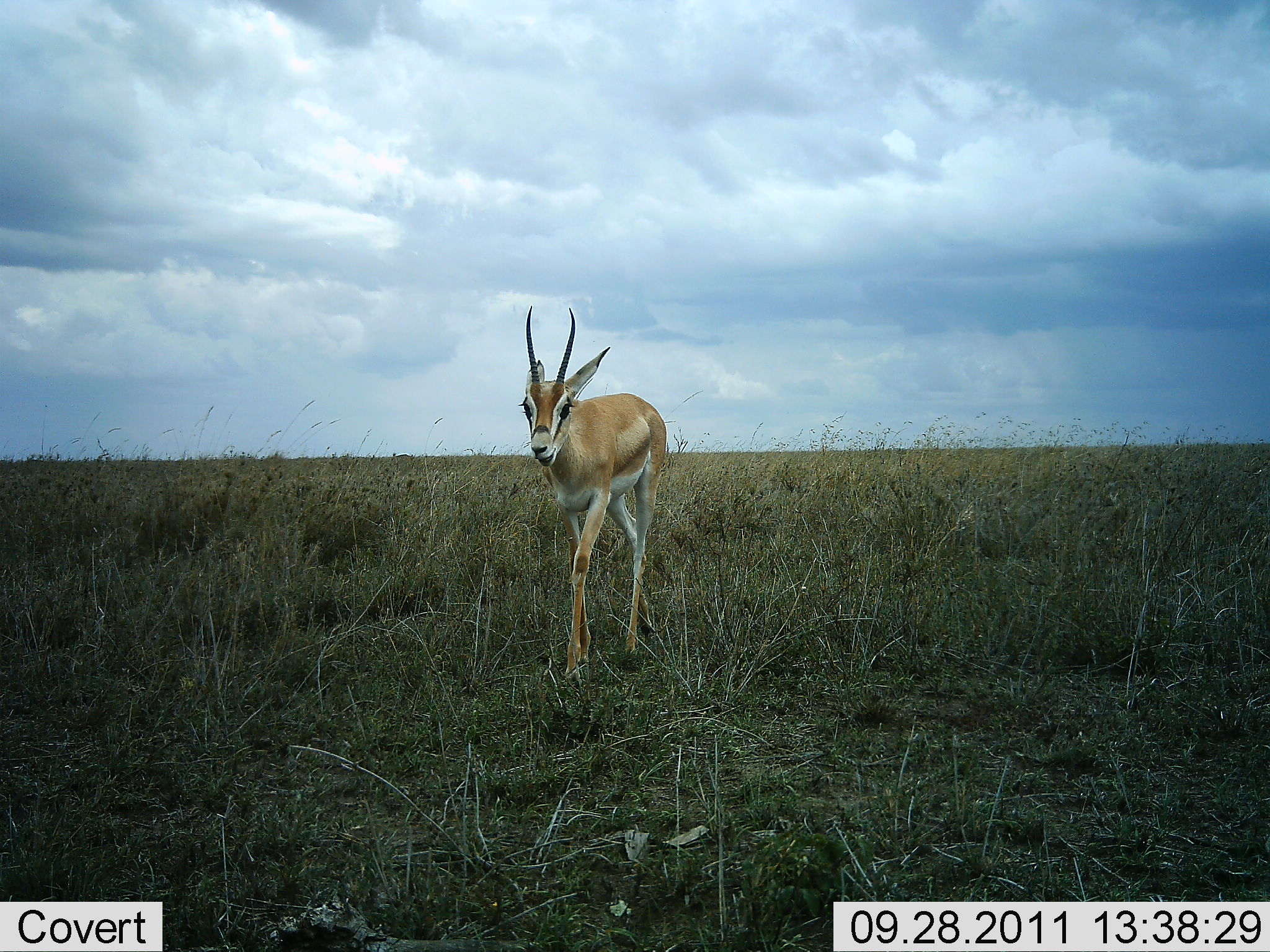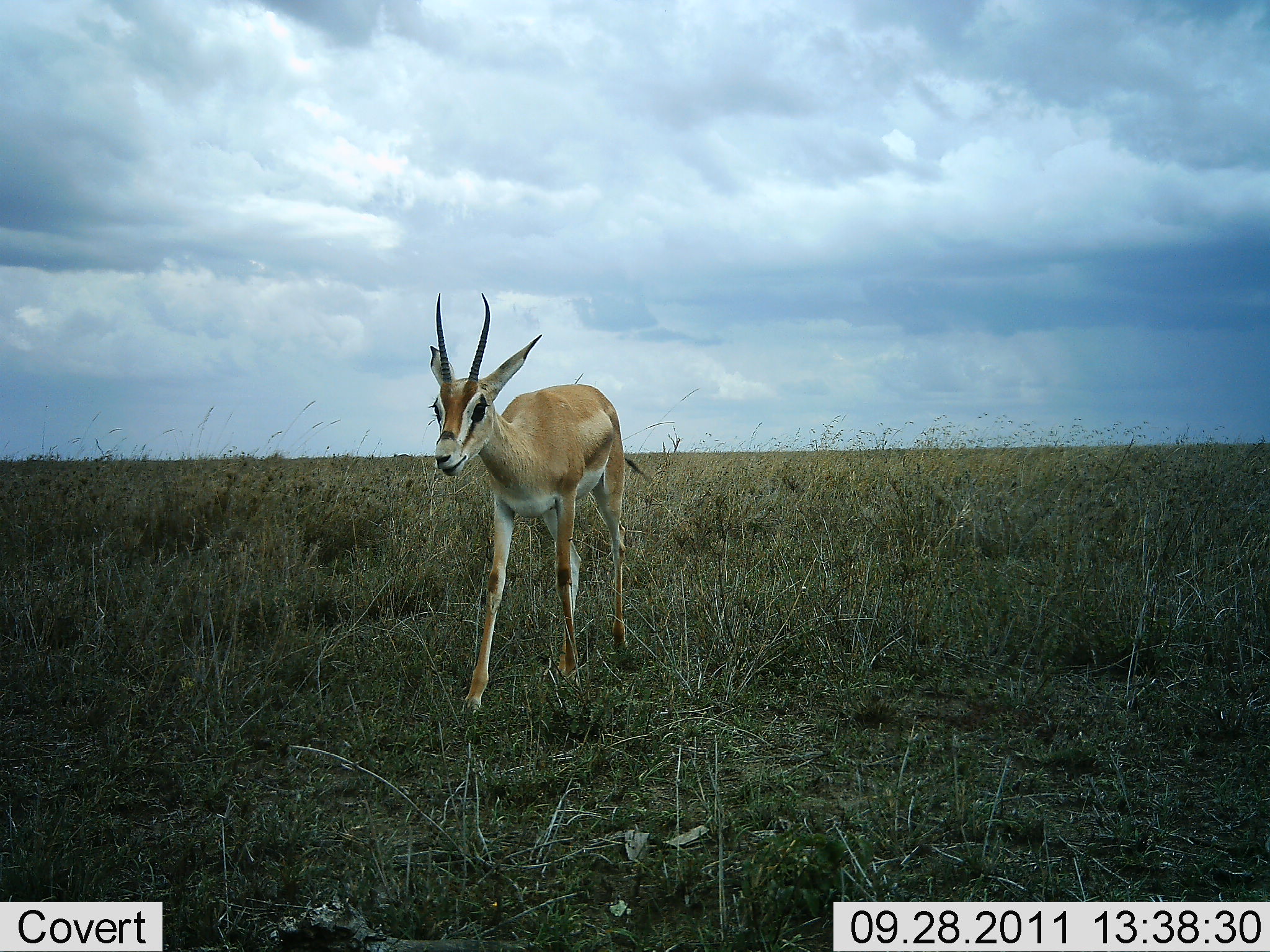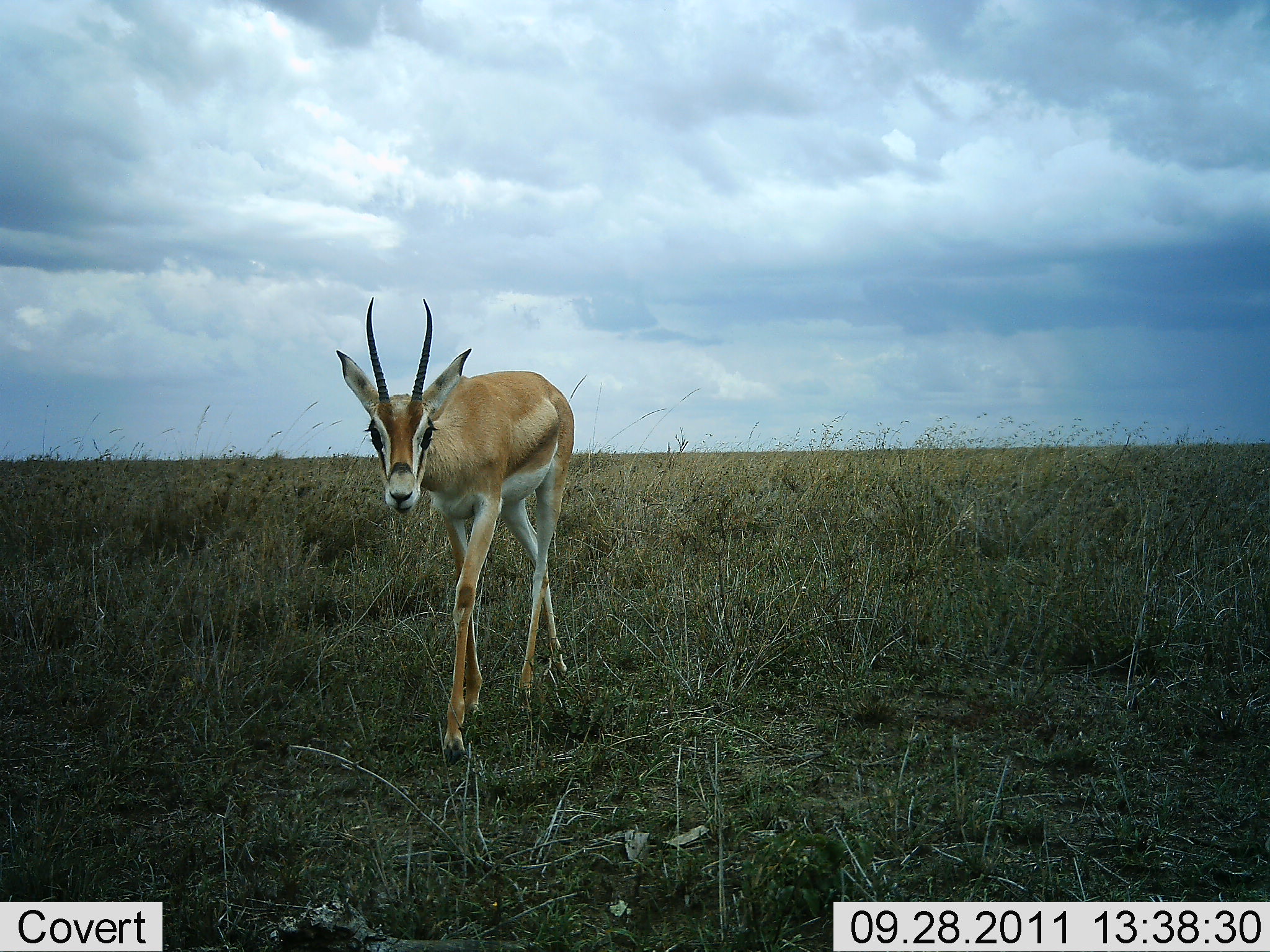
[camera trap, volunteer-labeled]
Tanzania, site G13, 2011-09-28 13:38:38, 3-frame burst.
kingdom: Animalia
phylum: Chordata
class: Mammalia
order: Artiodactyla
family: Bovidae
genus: Nanger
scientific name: Nanger granti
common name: grant's gazelle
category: gazellegrants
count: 1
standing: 0%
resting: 0%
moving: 100%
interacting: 0%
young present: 0%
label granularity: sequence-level